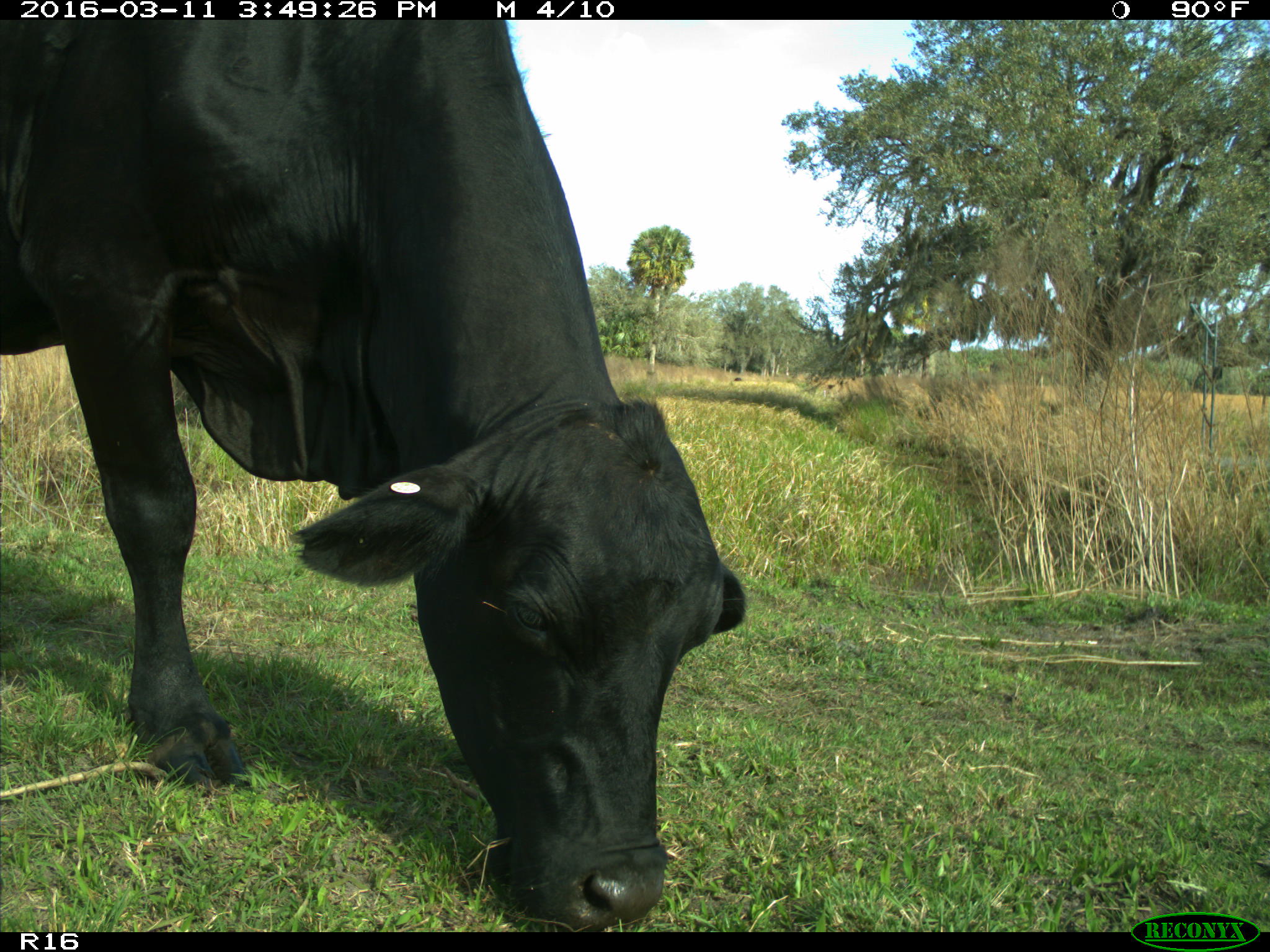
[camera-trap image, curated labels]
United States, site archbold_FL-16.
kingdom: Animalia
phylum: Chordata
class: Mammalia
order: Artiodactyla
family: Bovidae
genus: Bos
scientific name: Bos taurus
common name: domestic cow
Bos taurus (domestic cow).